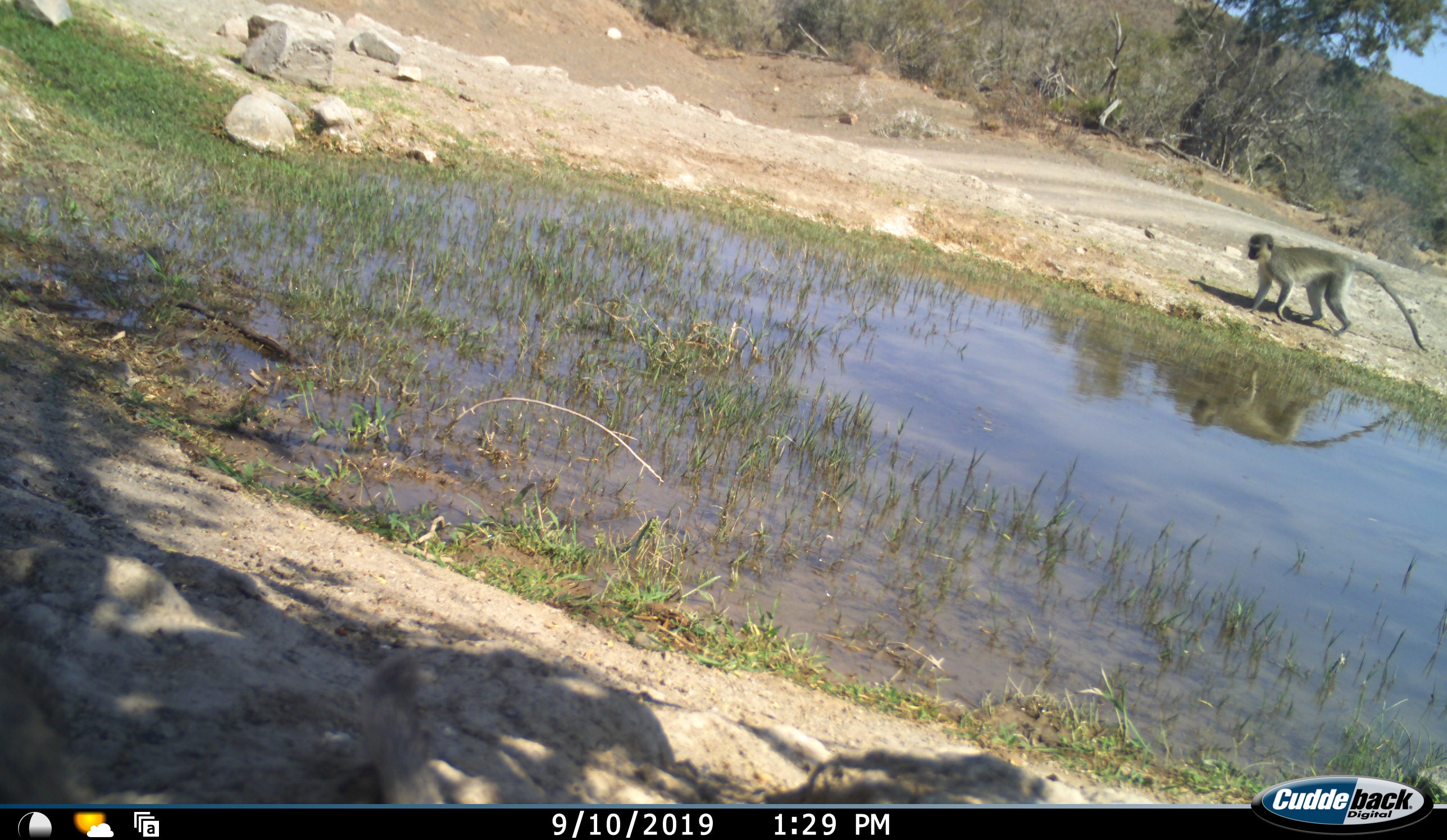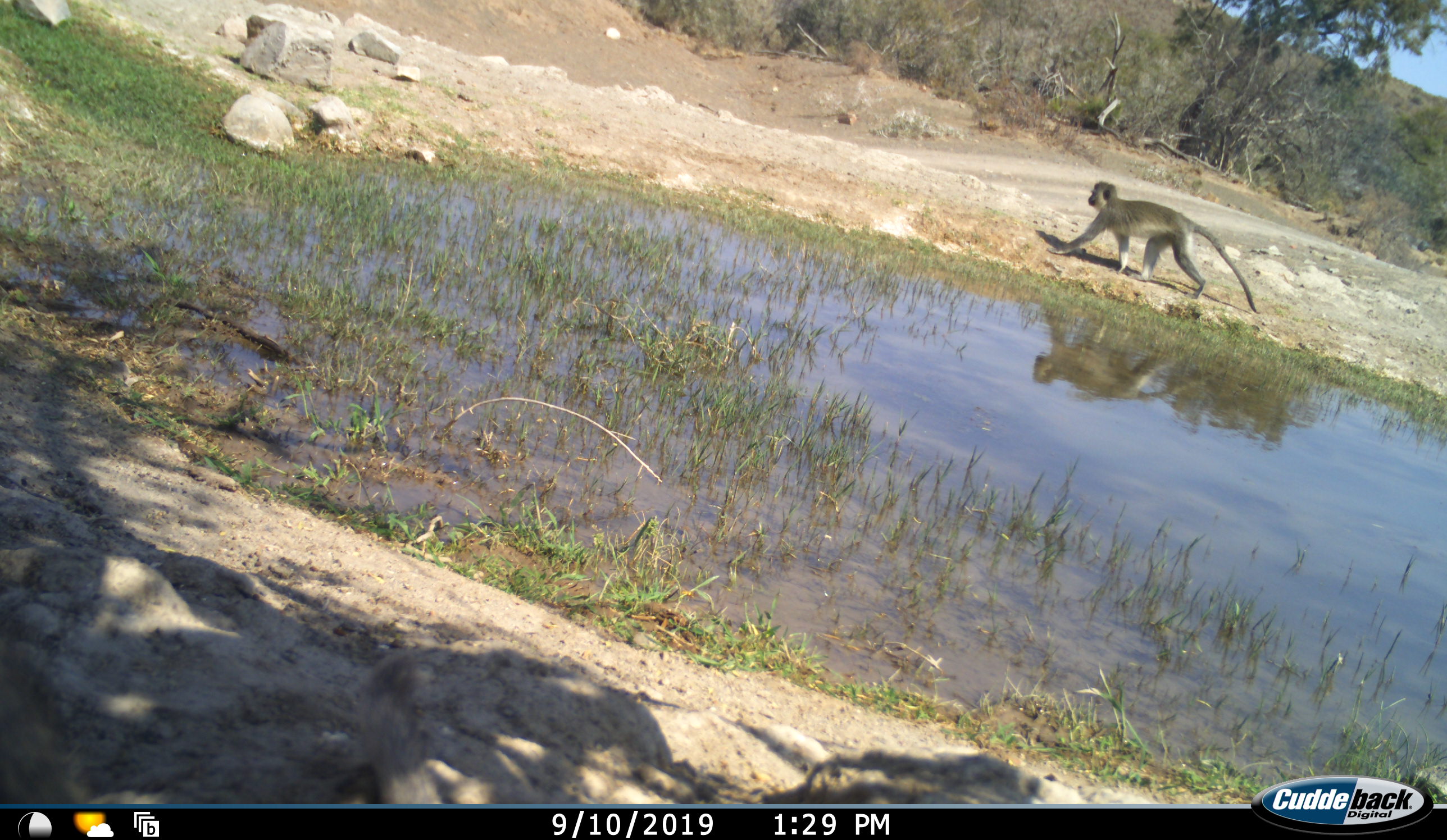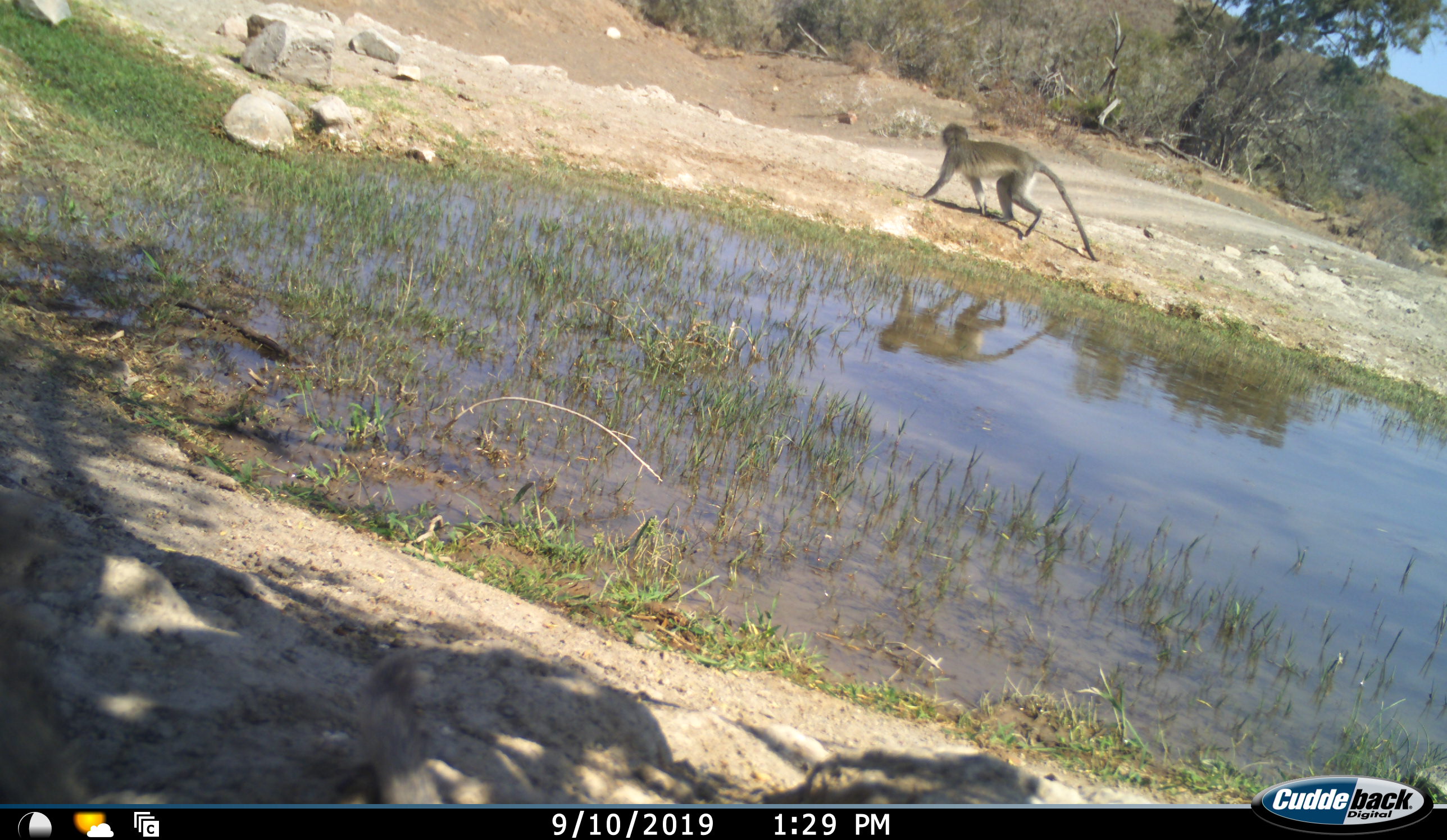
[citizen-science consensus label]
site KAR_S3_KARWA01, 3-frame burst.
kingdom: Animalia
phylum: Chordata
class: Mammalia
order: Primates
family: Cercopithecidae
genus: Chlorocebus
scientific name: Chlorocebus pygerythrus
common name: vervet monkey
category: monkeyvervet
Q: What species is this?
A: Monkeyvervet (vervet monkey) (Chlorocebus pygerythrus).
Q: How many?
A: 1.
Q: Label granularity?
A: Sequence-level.